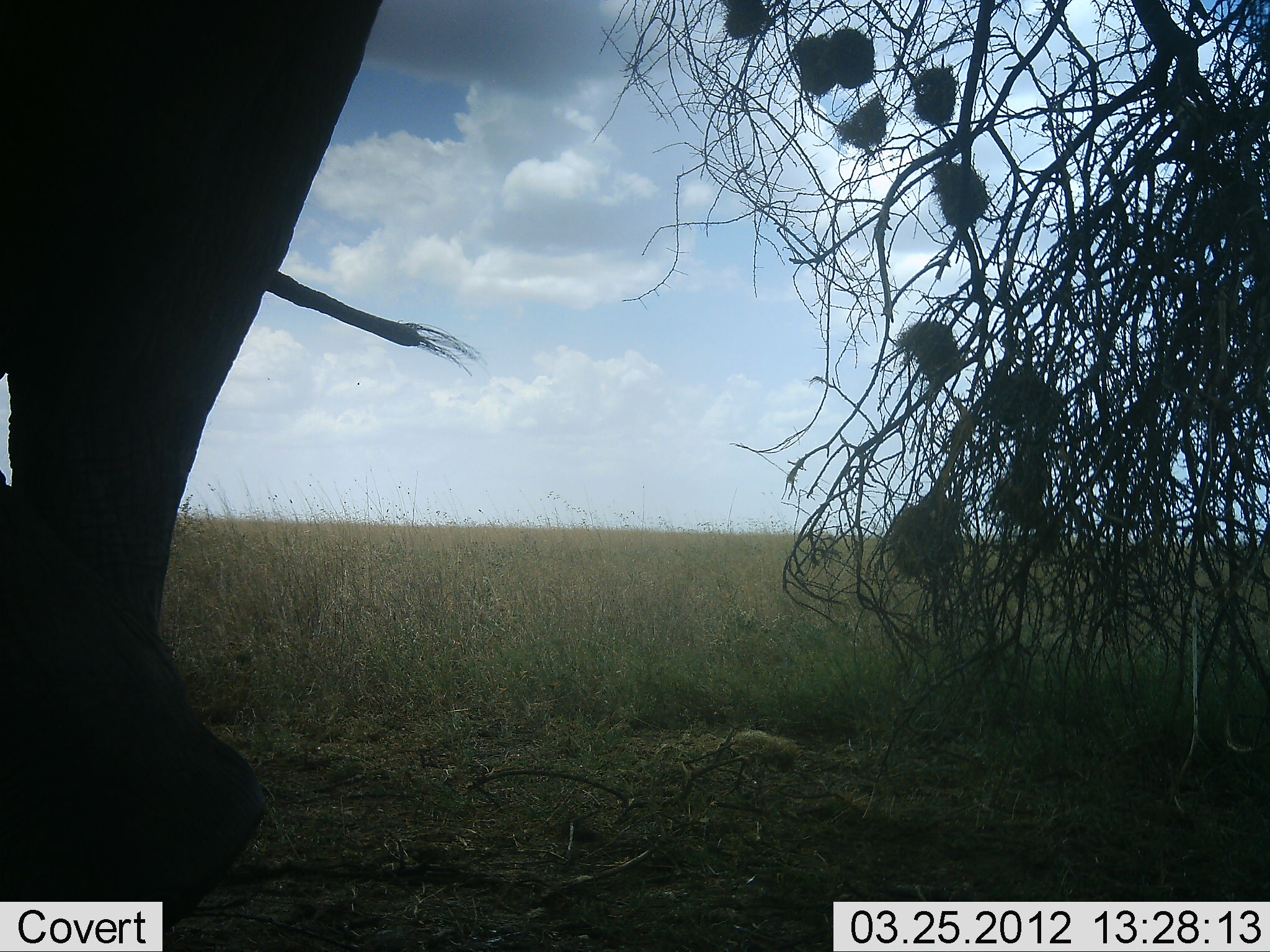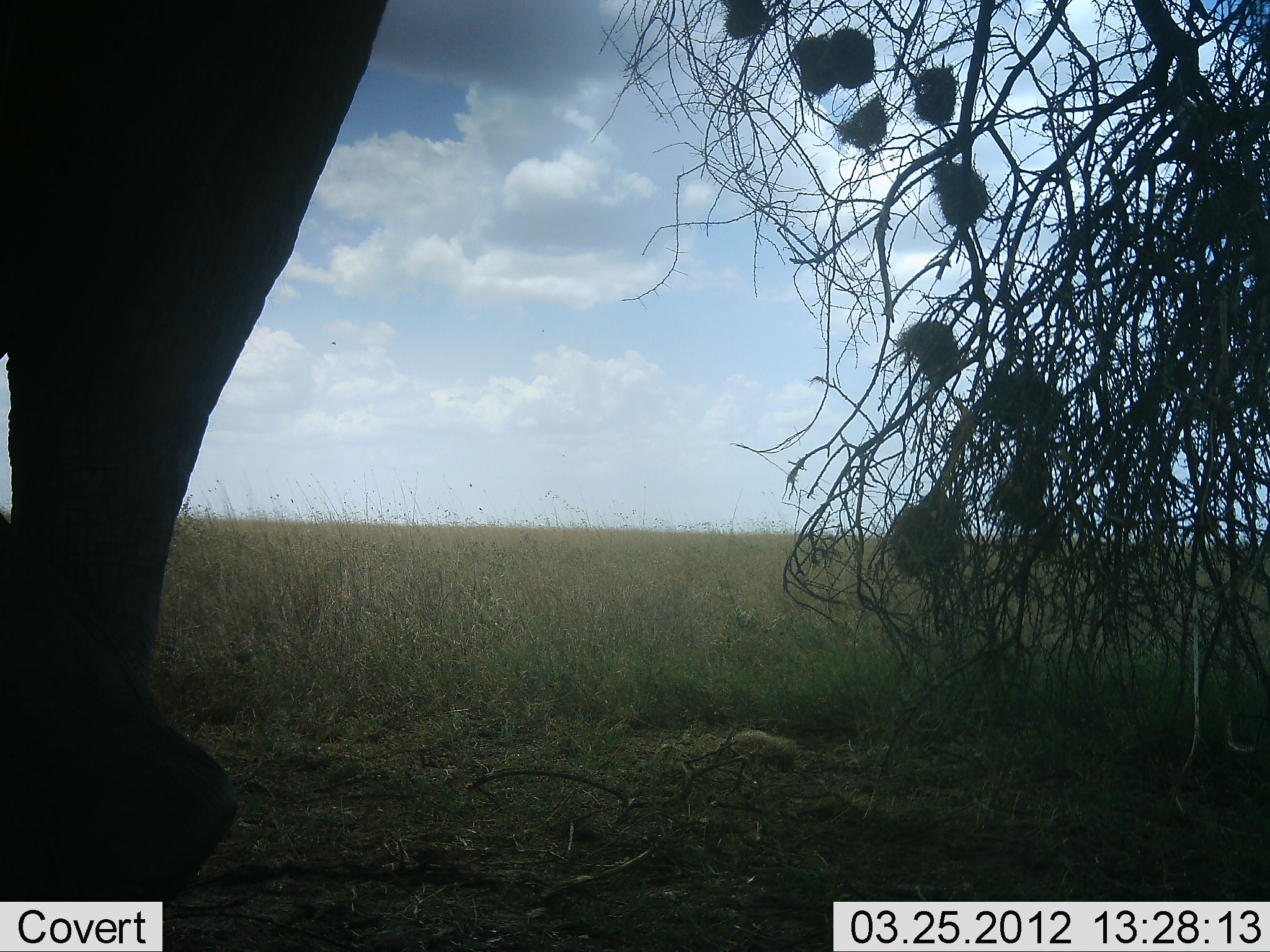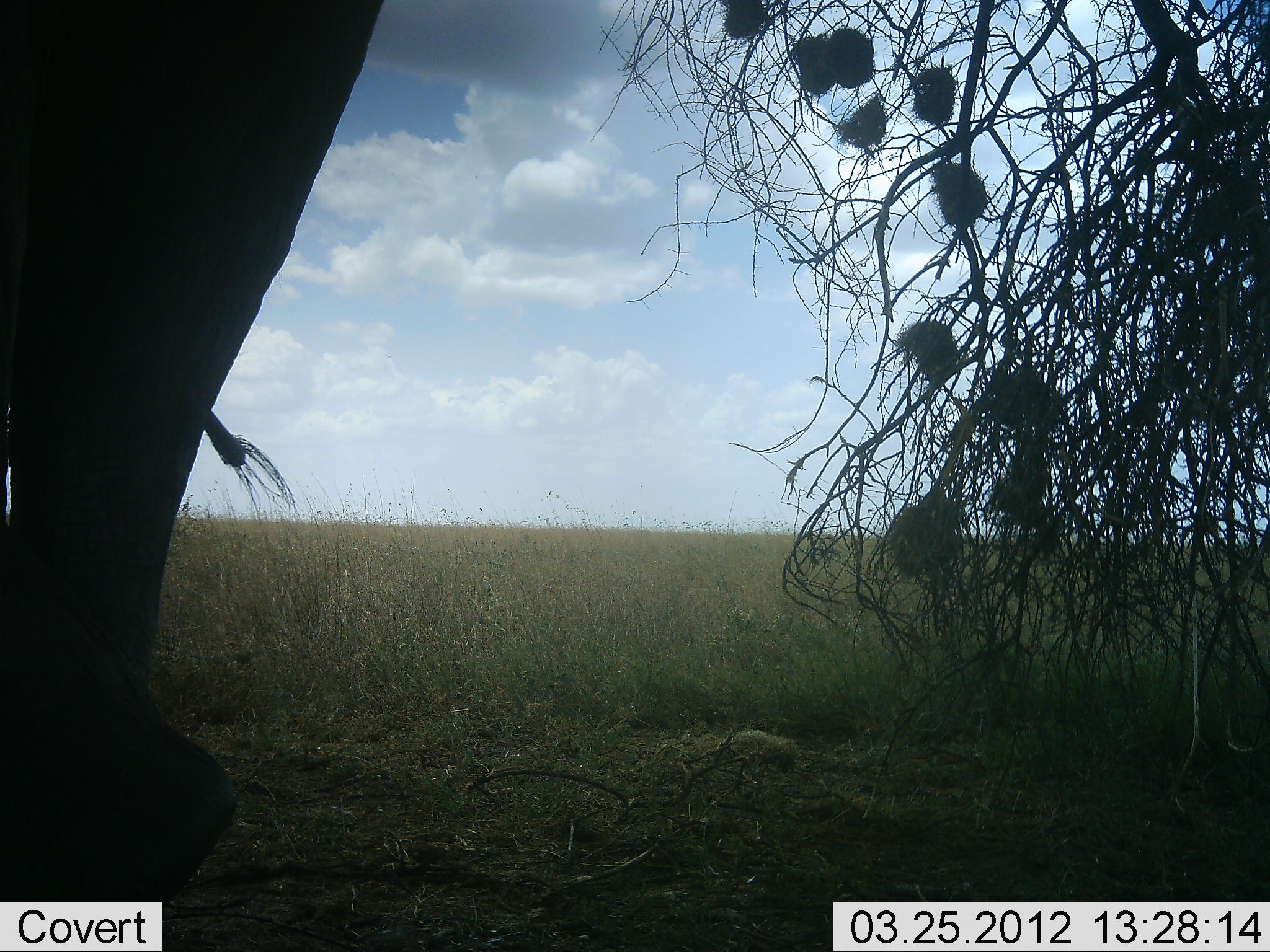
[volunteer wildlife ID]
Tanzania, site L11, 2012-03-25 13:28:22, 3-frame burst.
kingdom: Animalia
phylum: Chordata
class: Mammalia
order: Proboscidea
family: Elephantidae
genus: Loxodonta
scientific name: Loxodonta africana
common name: african bush elephant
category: elephant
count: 1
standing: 95%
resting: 0%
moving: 5%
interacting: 0%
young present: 0%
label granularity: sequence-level